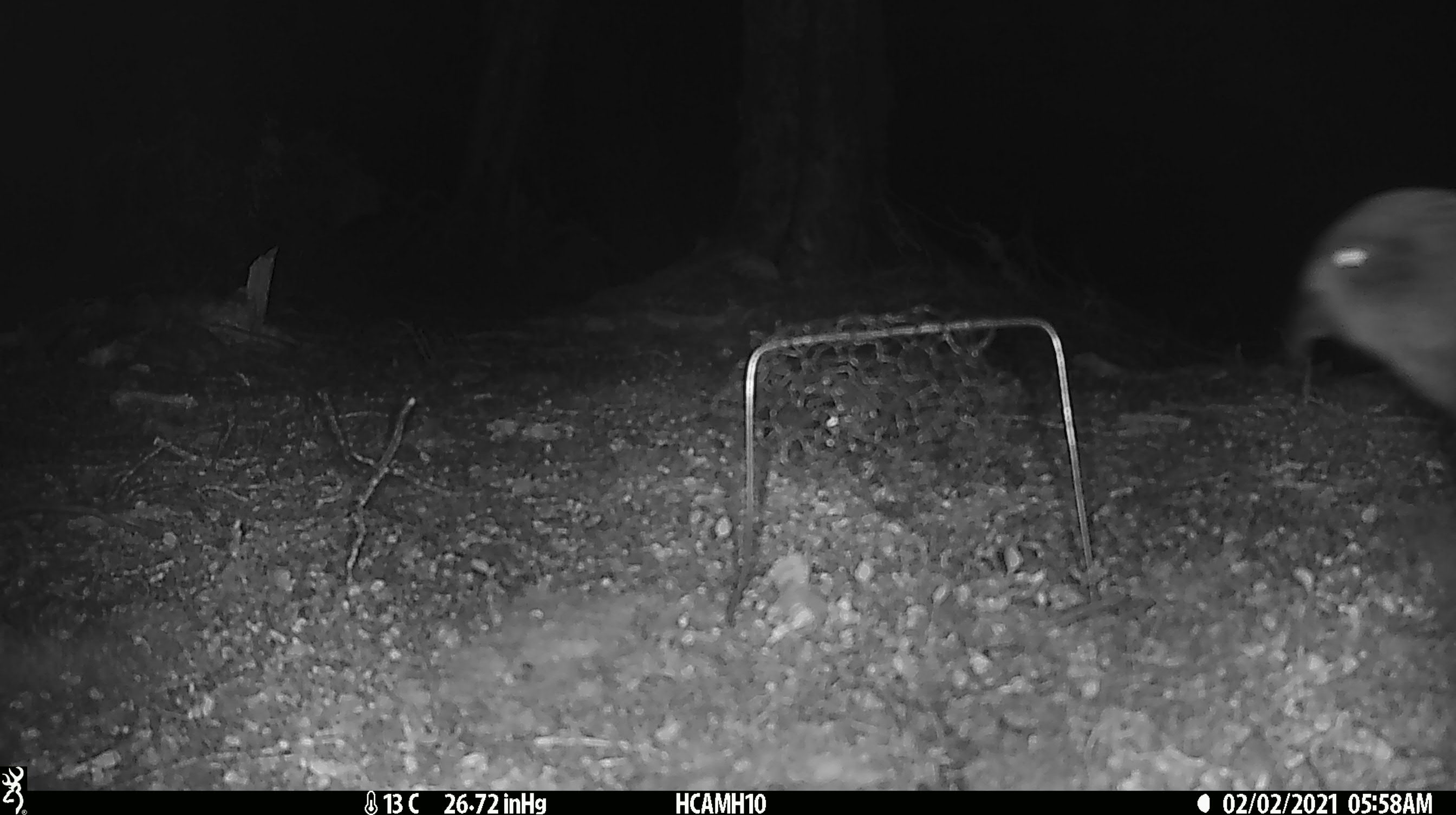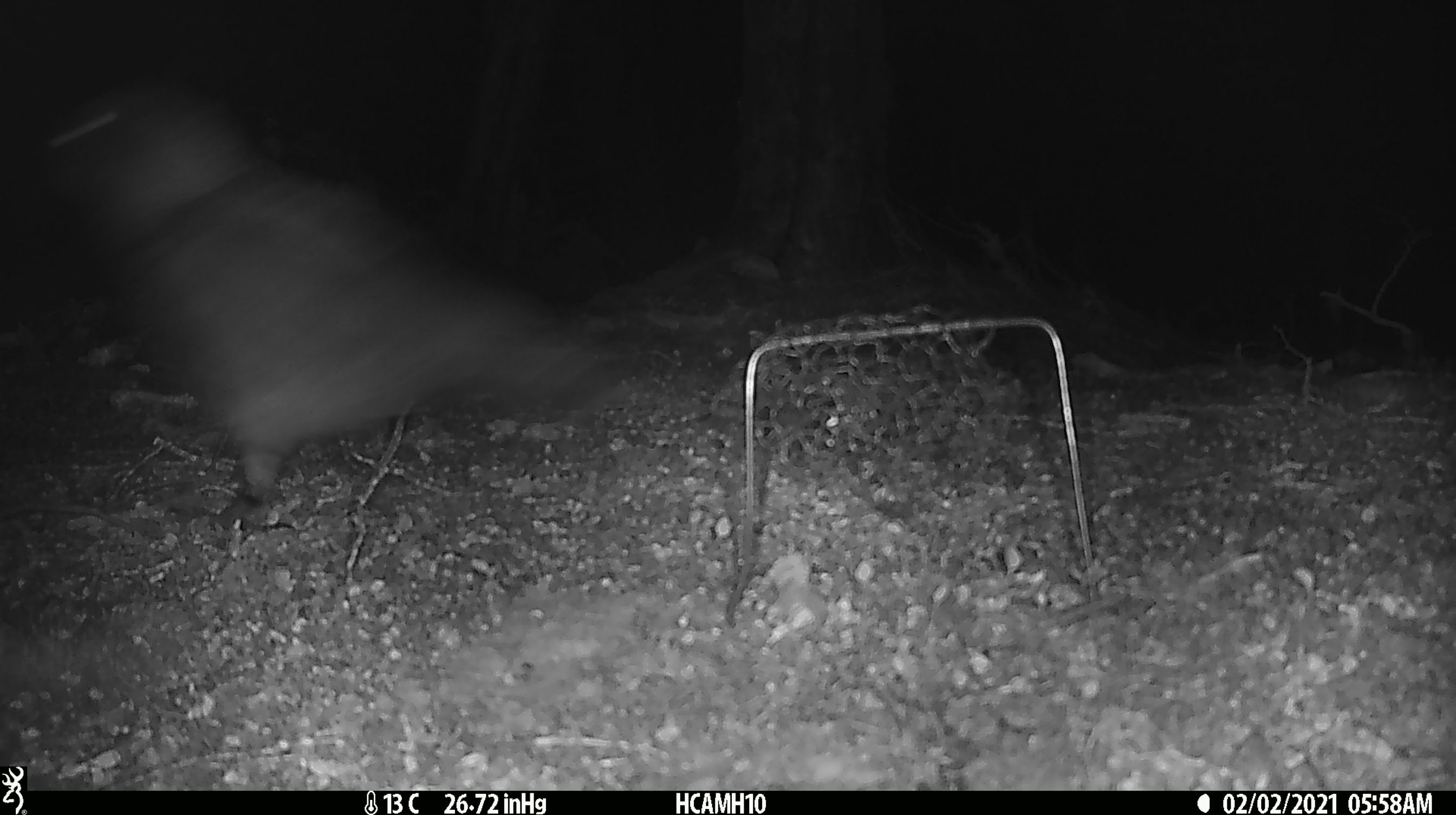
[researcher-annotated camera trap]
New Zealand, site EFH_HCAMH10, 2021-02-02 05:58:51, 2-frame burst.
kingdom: Animalia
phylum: Chordata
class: Aves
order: Psittaciformes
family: Strigopidae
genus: Nestor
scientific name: Nestor notabilis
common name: kea